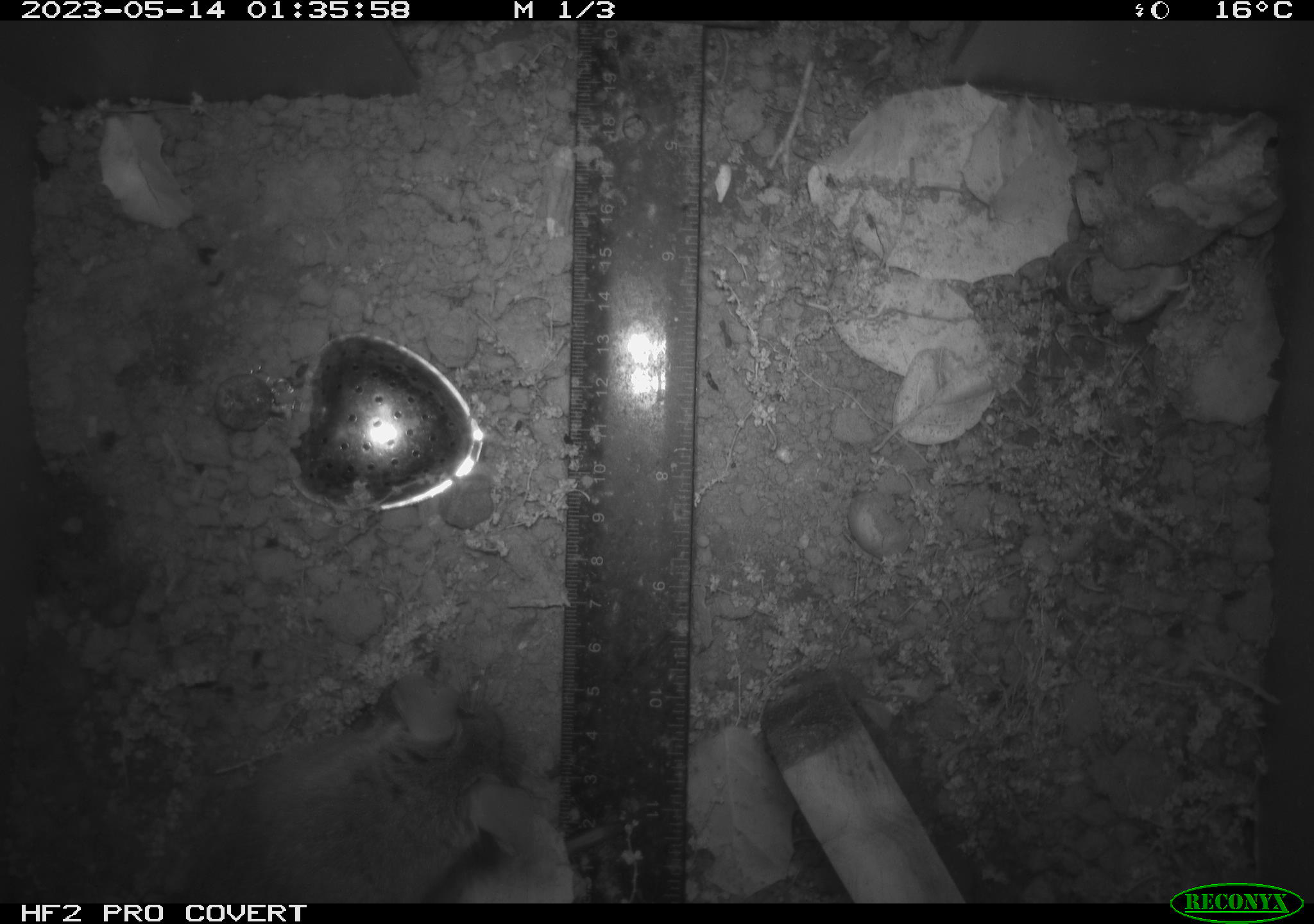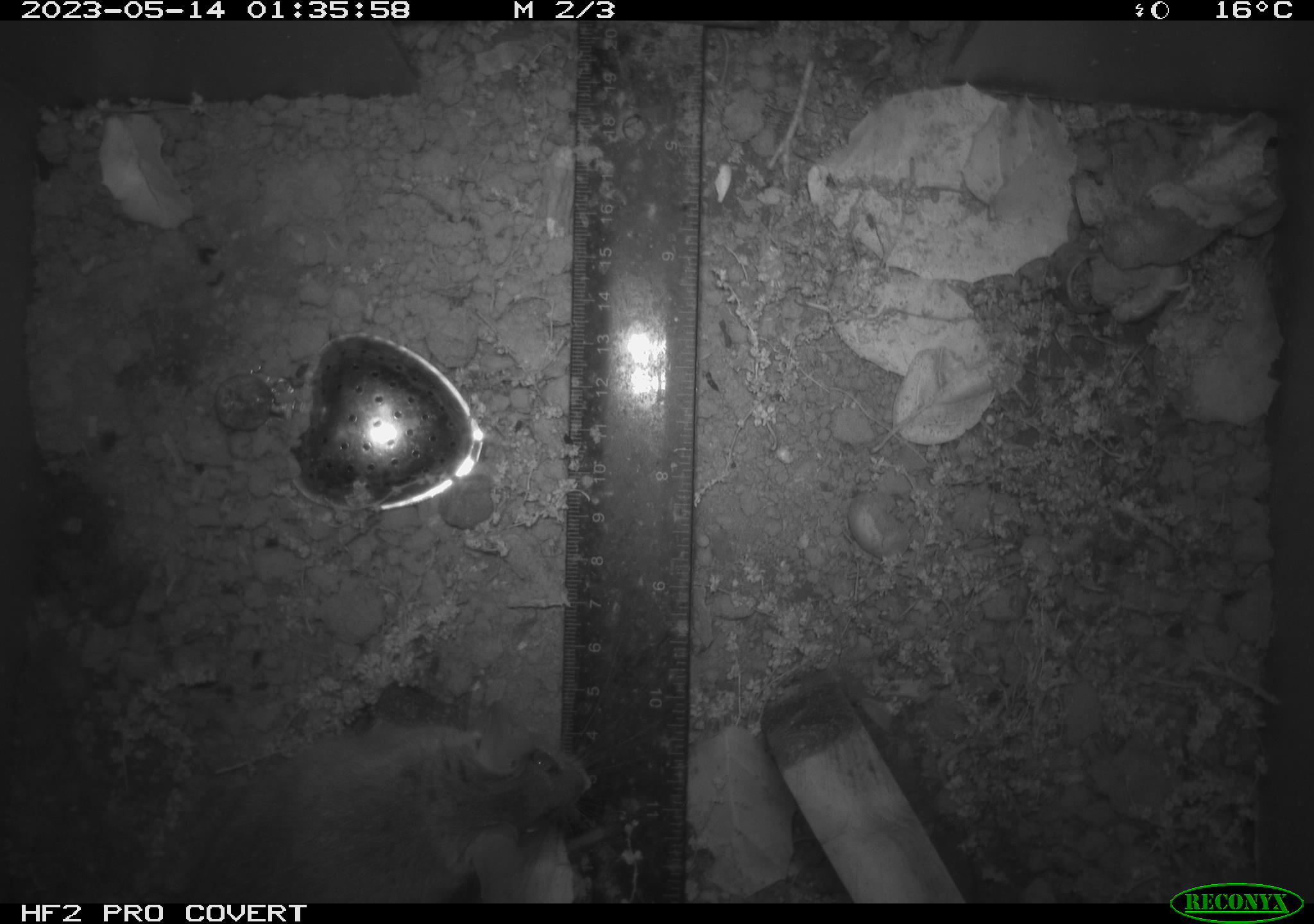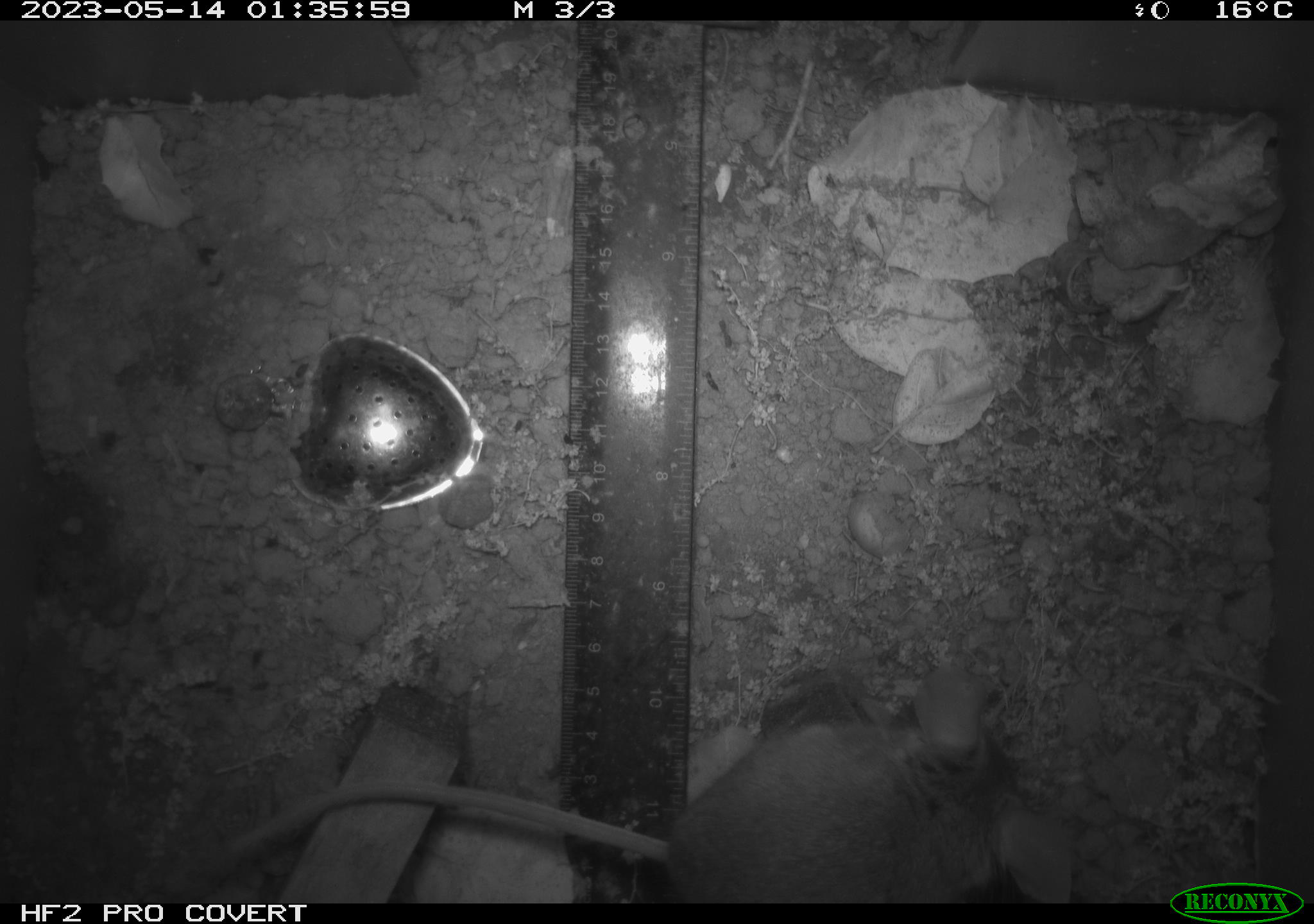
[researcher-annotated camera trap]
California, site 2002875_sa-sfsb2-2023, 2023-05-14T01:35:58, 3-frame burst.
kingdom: Animalia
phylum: Chordata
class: Mammalia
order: Rodentia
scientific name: Rodentia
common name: mouse species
Mouse species (Rodentia).